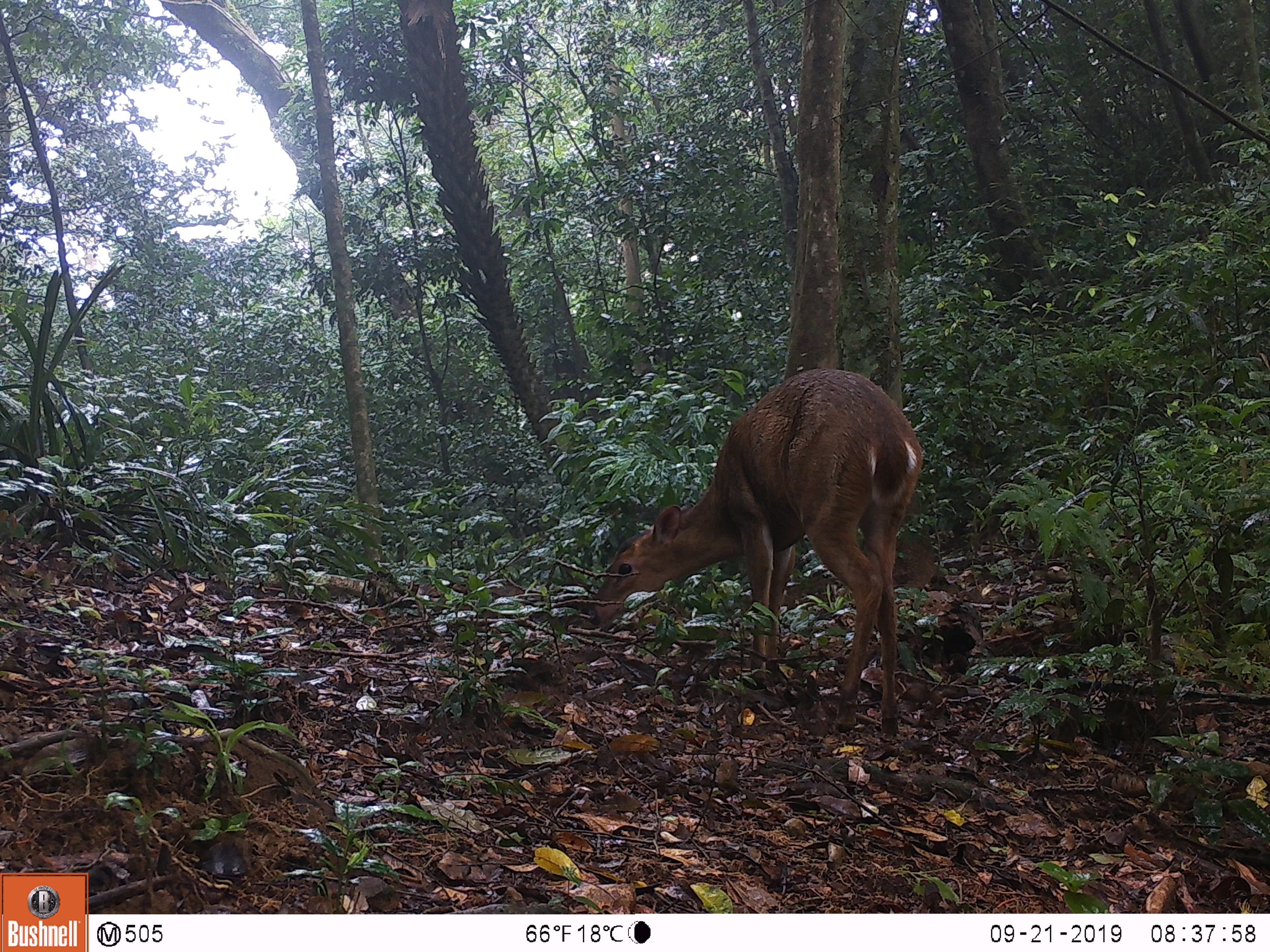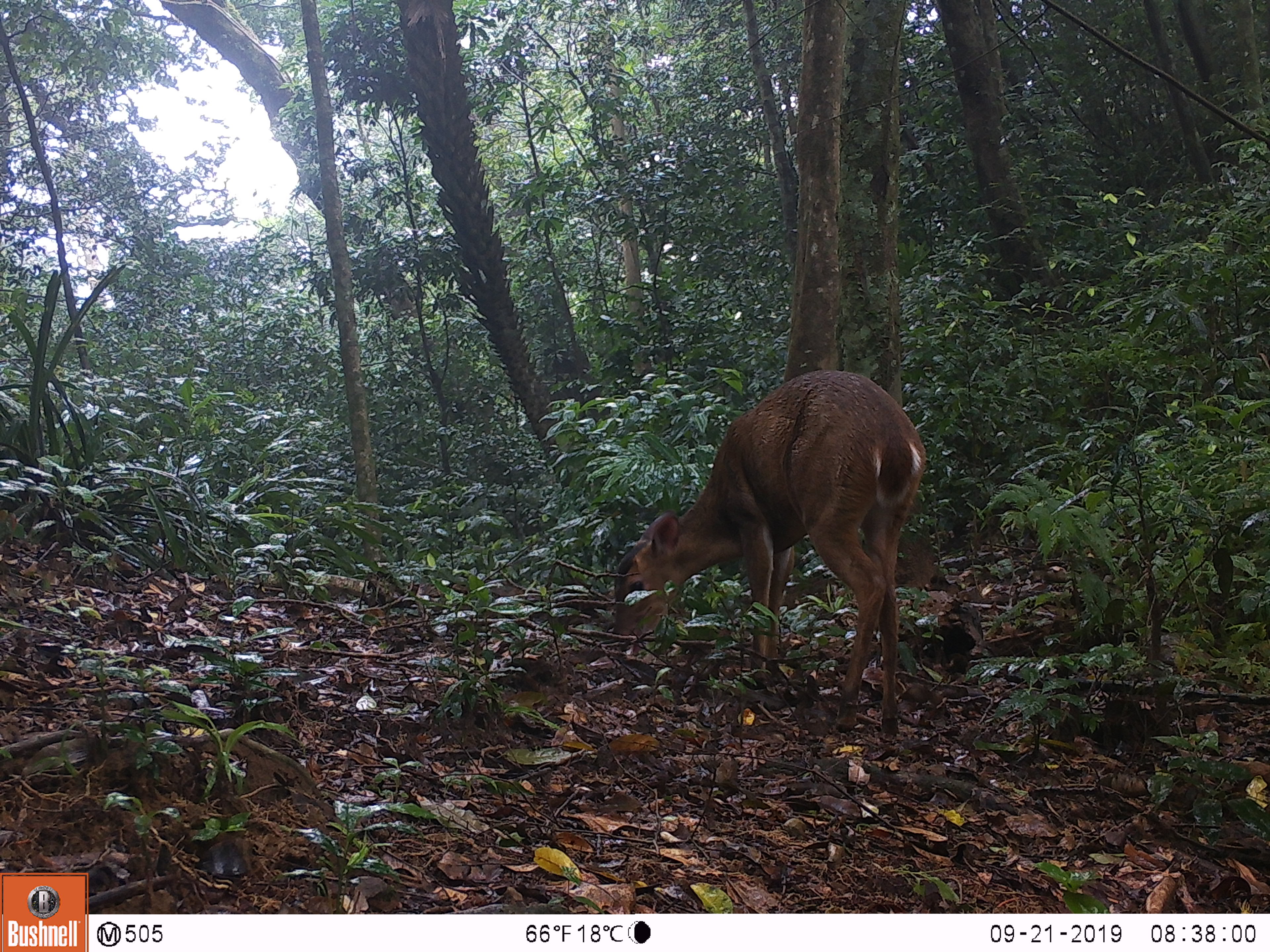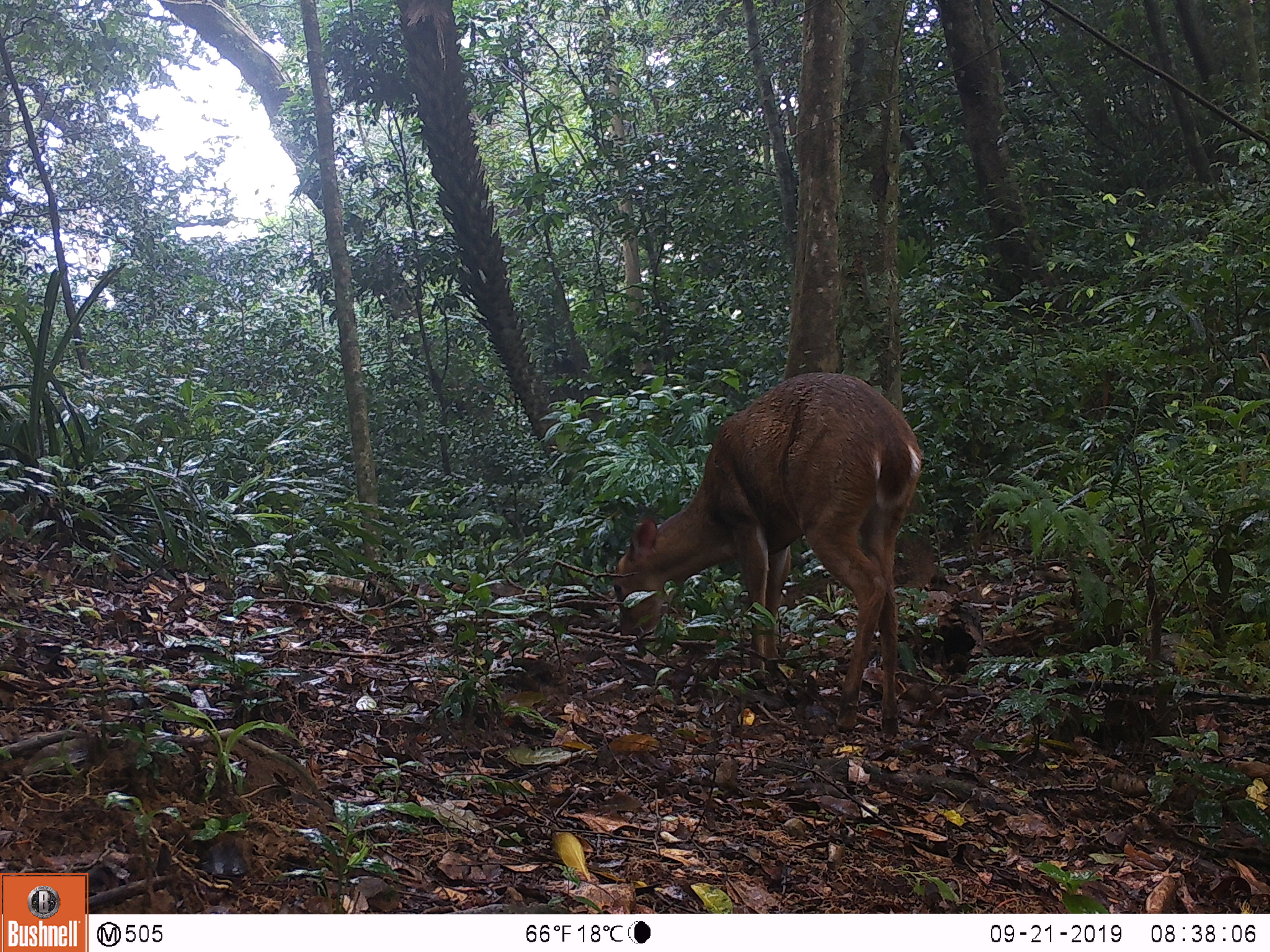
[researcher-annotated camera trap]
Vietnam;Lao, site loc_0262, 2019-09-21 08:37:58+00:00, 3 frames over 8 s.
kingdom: Animalia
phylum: Chordata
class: Mammalia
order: Artiodactyla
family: Cervidae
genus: Muntiacus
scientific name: Muntiacus vuquangensis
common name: large-antlered muntjac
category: large antlered muntjac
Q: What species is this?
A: Large antlered muntjac (large-antlered muntjac) (Muntiacus vuquangensis).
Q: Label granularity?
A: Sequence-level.